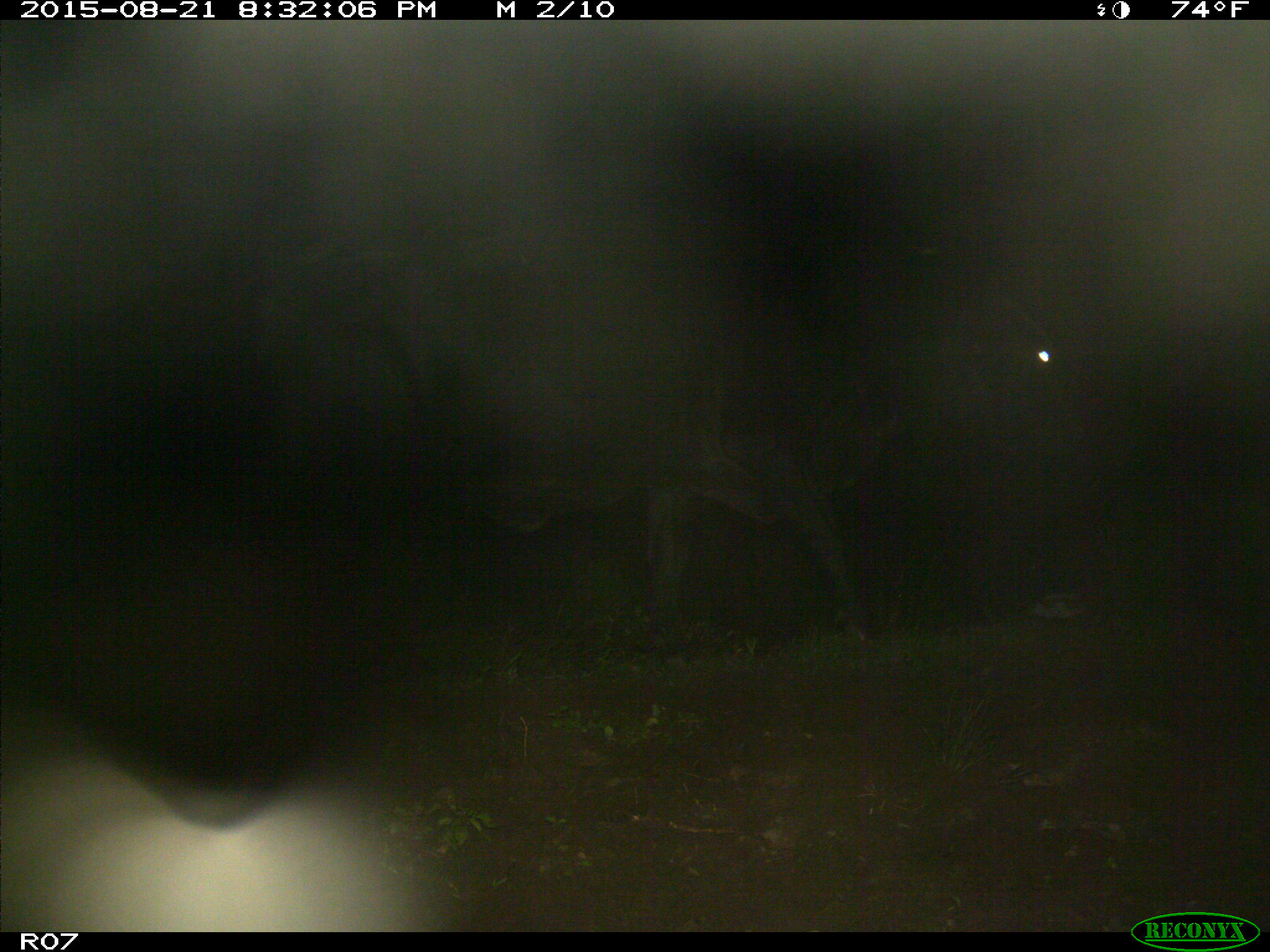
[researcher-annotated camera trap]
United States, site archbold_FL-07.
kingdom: Animalia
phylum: Chordata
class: Mammalia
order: Artiodactyla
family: Bovidae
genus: Bos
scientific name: Bos taurus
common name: domestic cow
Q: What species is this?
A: Bos taurus (domestic cow).